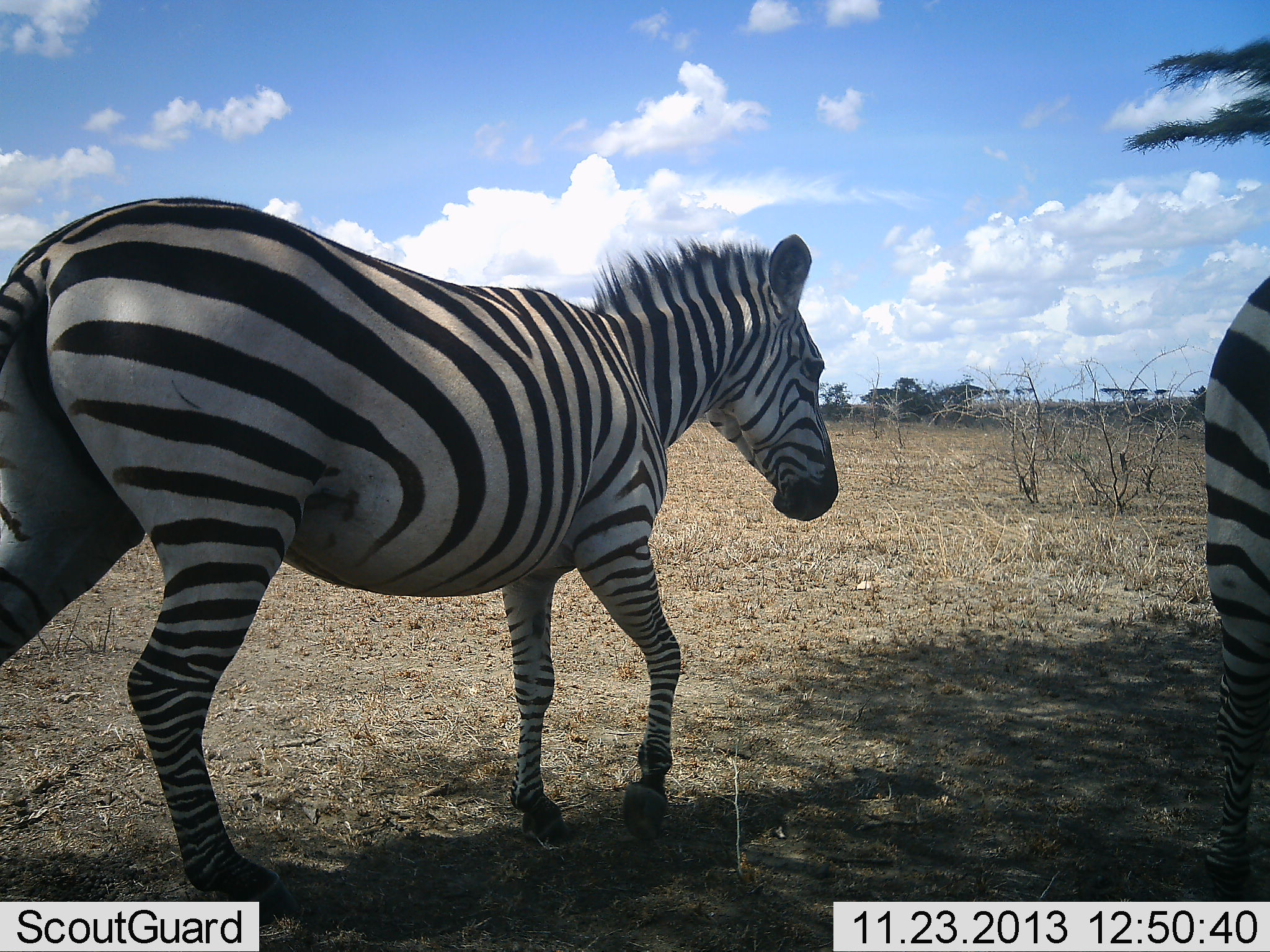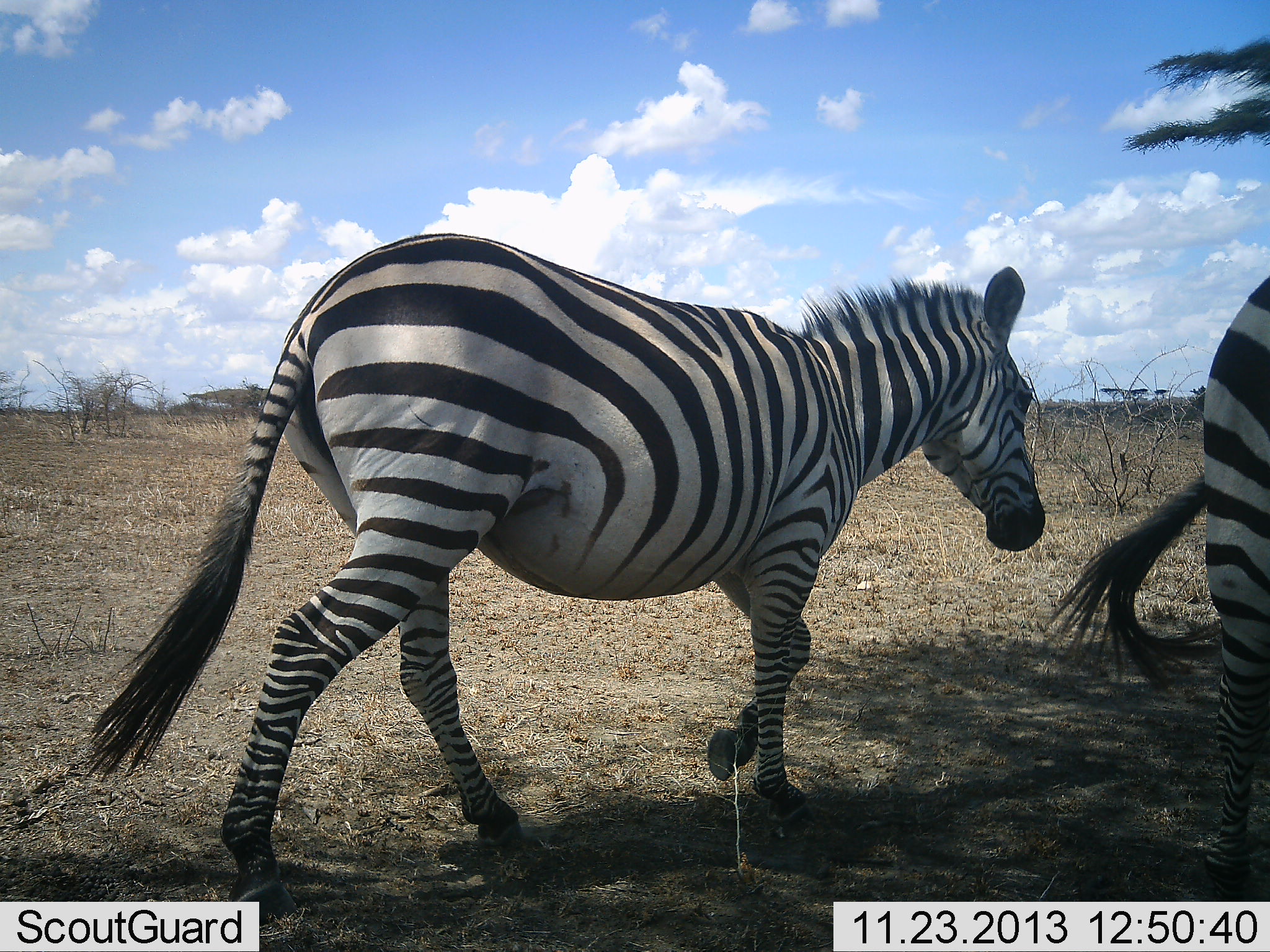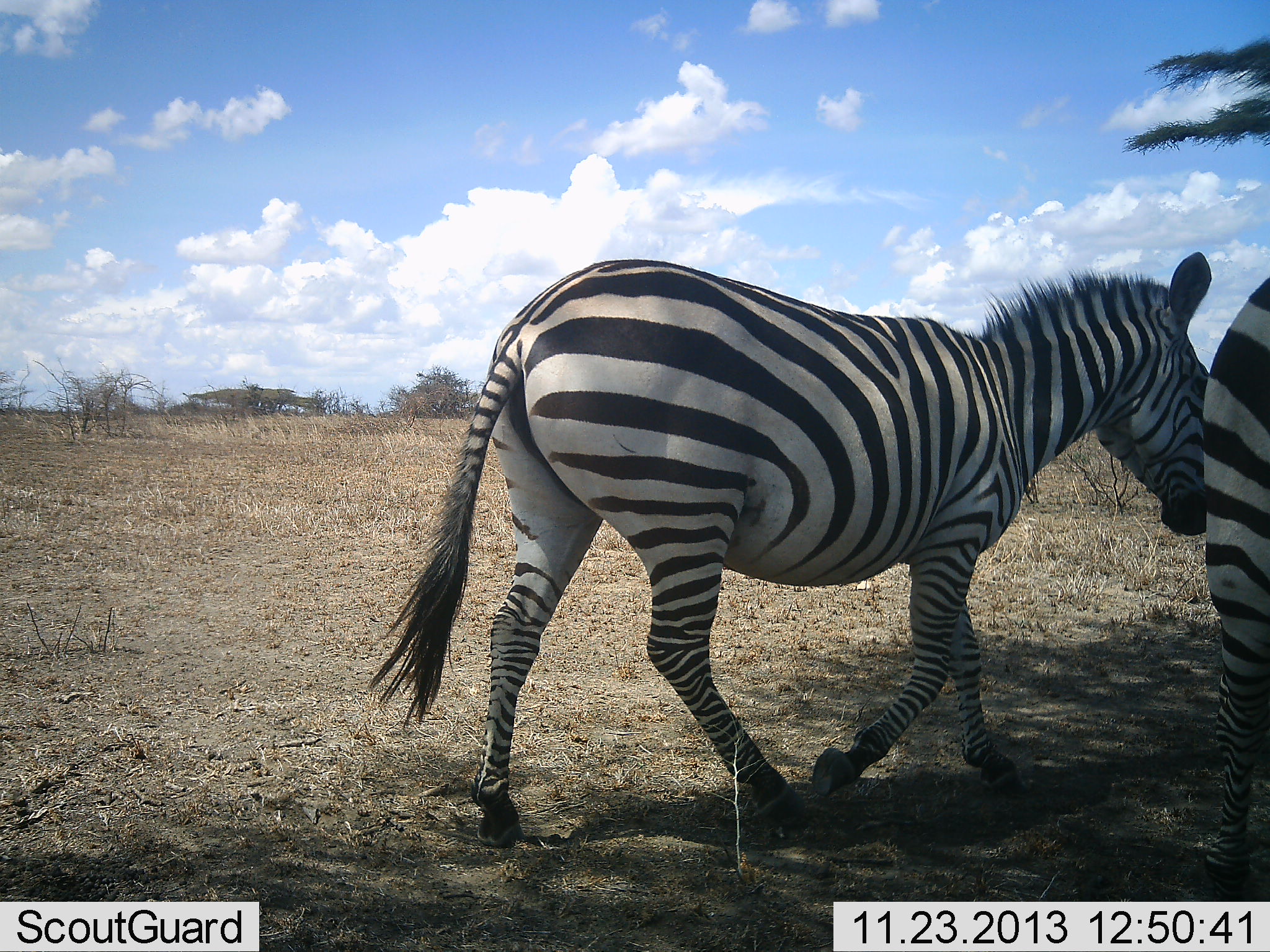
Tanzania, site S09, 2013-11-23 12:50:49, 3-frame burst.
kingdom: Animalia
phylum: Chordata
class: Mammalia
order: Perissodactyla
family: Equidae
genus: Equus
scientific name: Equus quagga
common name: plains zebra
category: zebra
Zebra (plains zebra) (Equus quagga), count 2. Behavior (volunteer vote fractions): standing 70%, resting 0%, moving 100%, interacting 0%. Young present (vote fraction): 0%. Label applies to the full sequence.